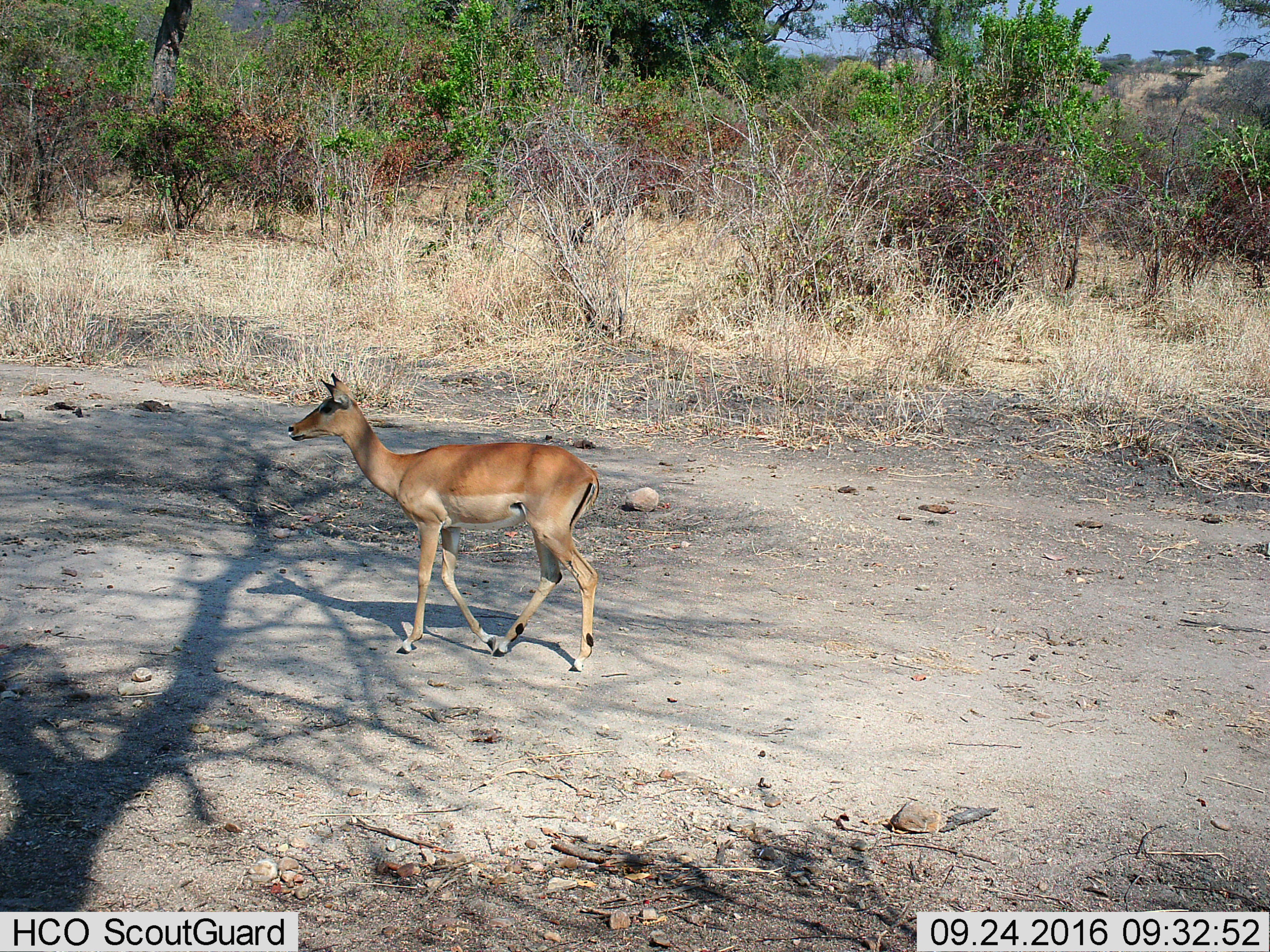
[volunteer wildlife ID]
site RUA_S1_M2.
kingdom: Animalia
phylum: Chordata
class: Mammalia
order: Artiodactyla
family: Bovidae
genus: Aepyceros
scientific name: Aepyceros melampus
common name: impala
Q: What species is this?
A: Impala (Aepyceros melampus).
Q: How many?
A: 1.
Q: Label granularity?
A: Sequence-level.